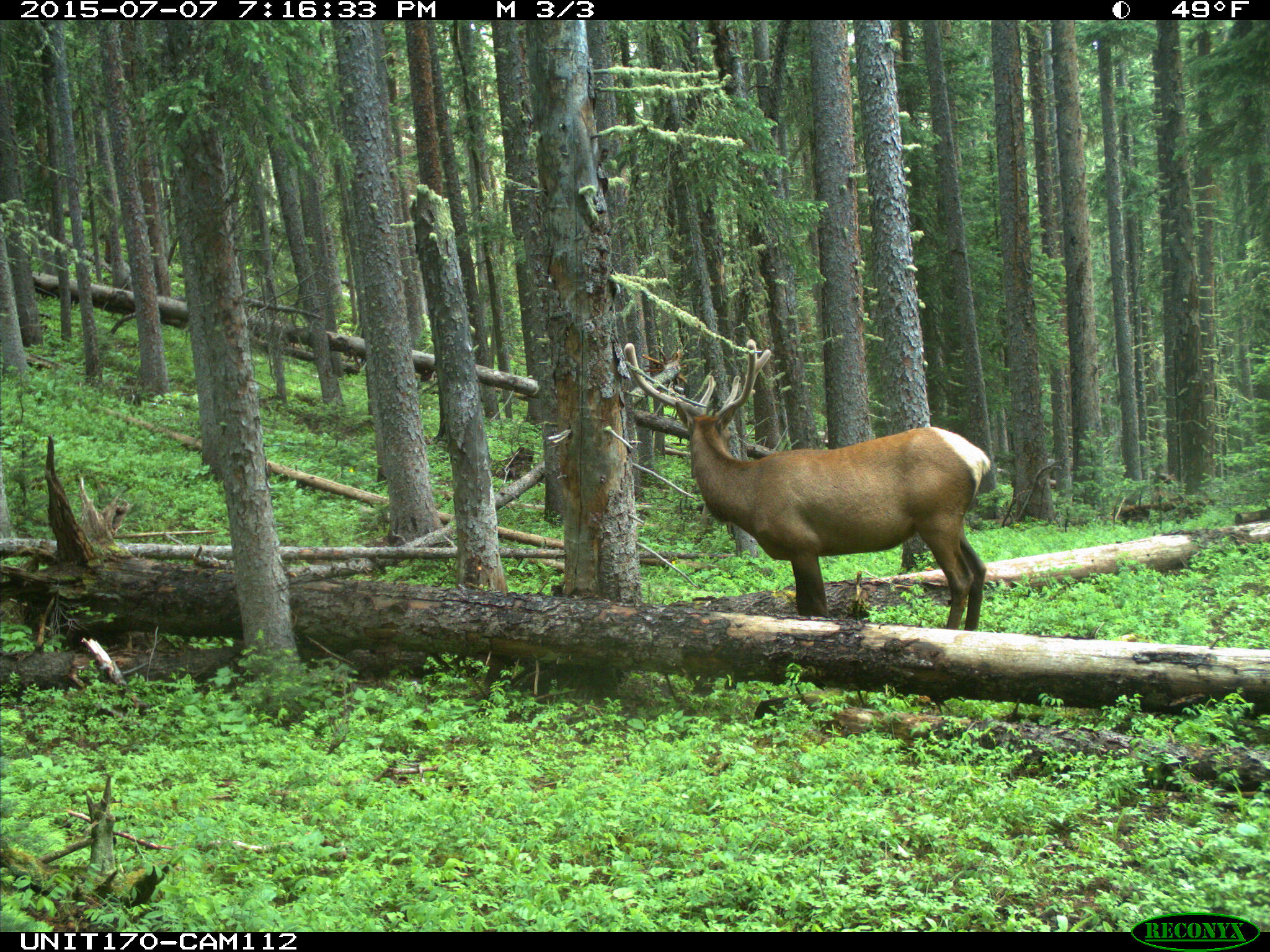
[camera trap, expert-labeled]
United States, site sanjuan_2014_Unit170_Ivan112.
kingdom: Animalia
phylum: Chordata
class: Mammalia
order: Artiodactyla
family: Cervidae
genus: Cervus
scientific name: Cervus elaphus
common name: red deer